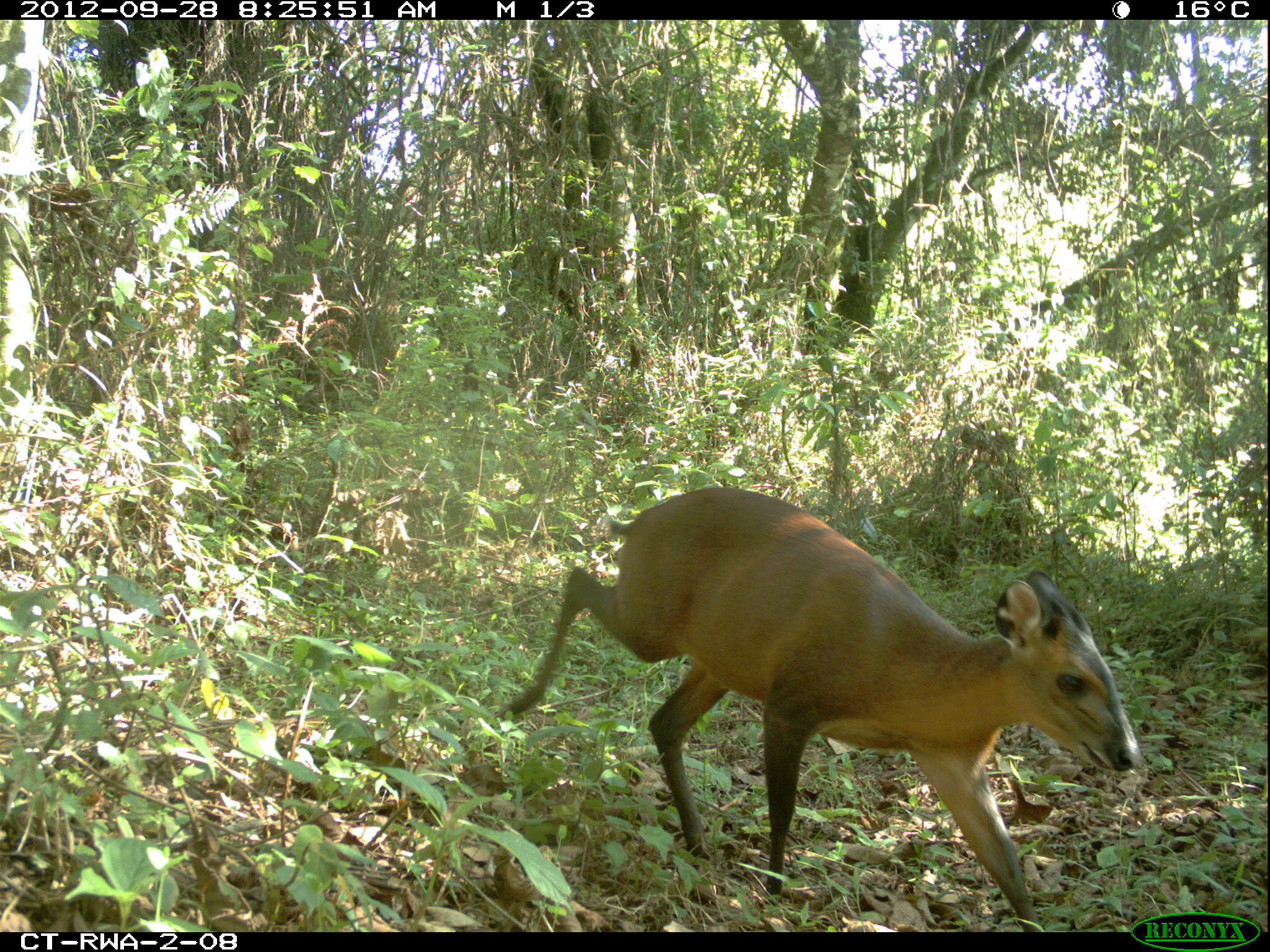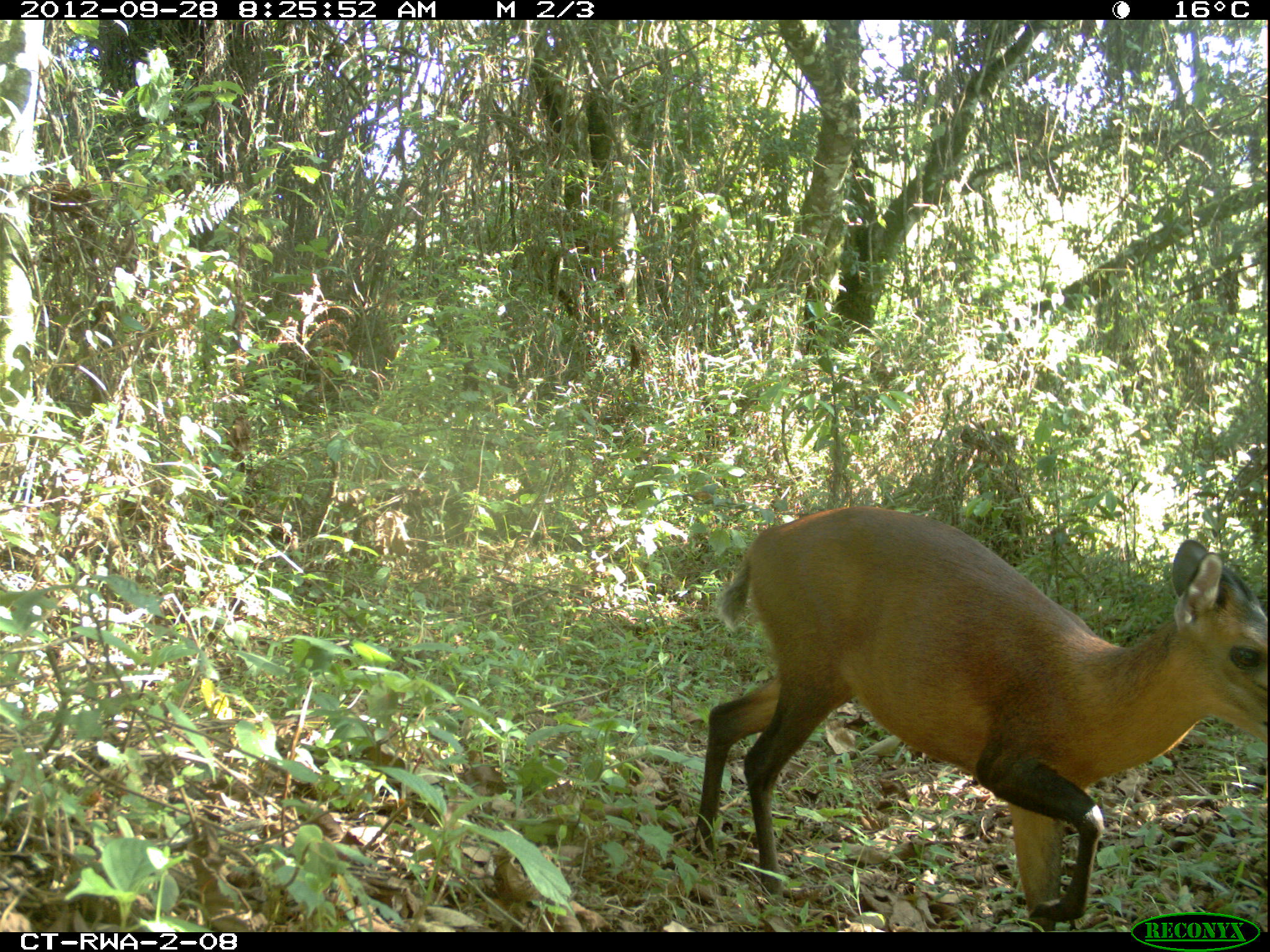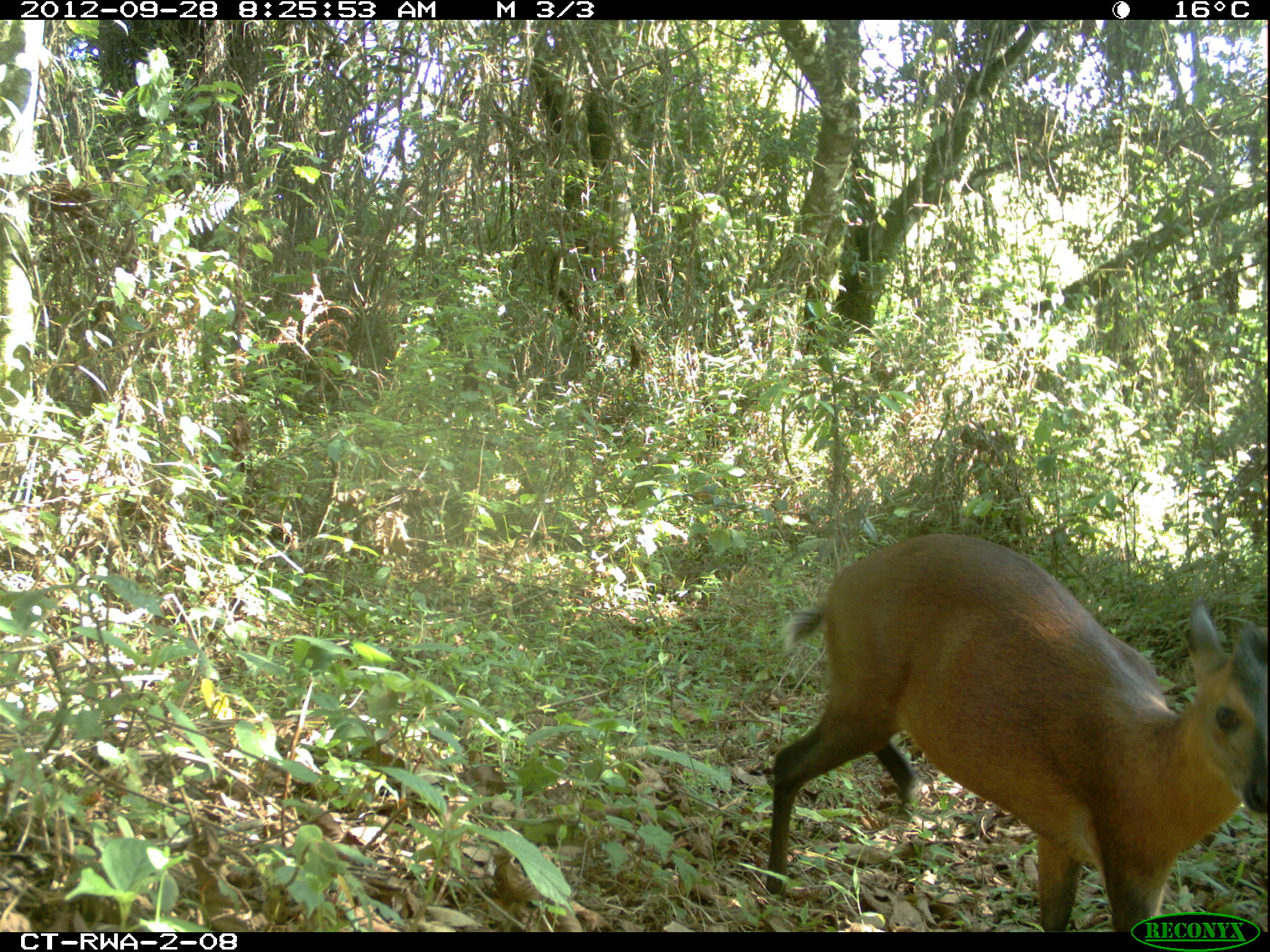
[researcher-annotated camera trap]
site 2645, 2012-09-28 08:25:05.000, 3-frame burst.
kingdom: Animalia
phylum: Chordata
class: Mammalia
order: Artiodactyla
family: Bovidae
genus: Cephalophus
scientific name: Cephalophus nigrifrons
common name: black-fronted duiker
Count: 2.